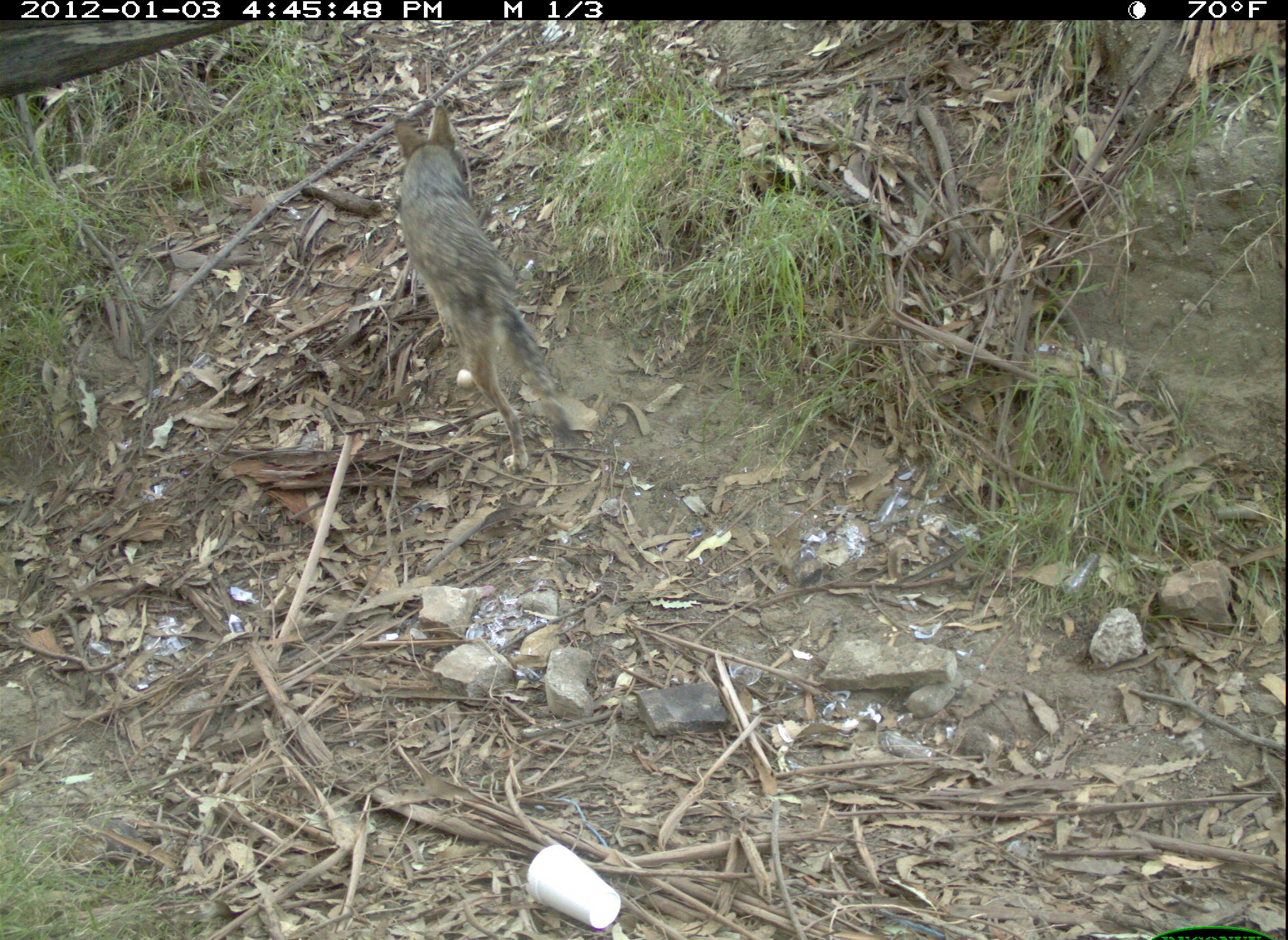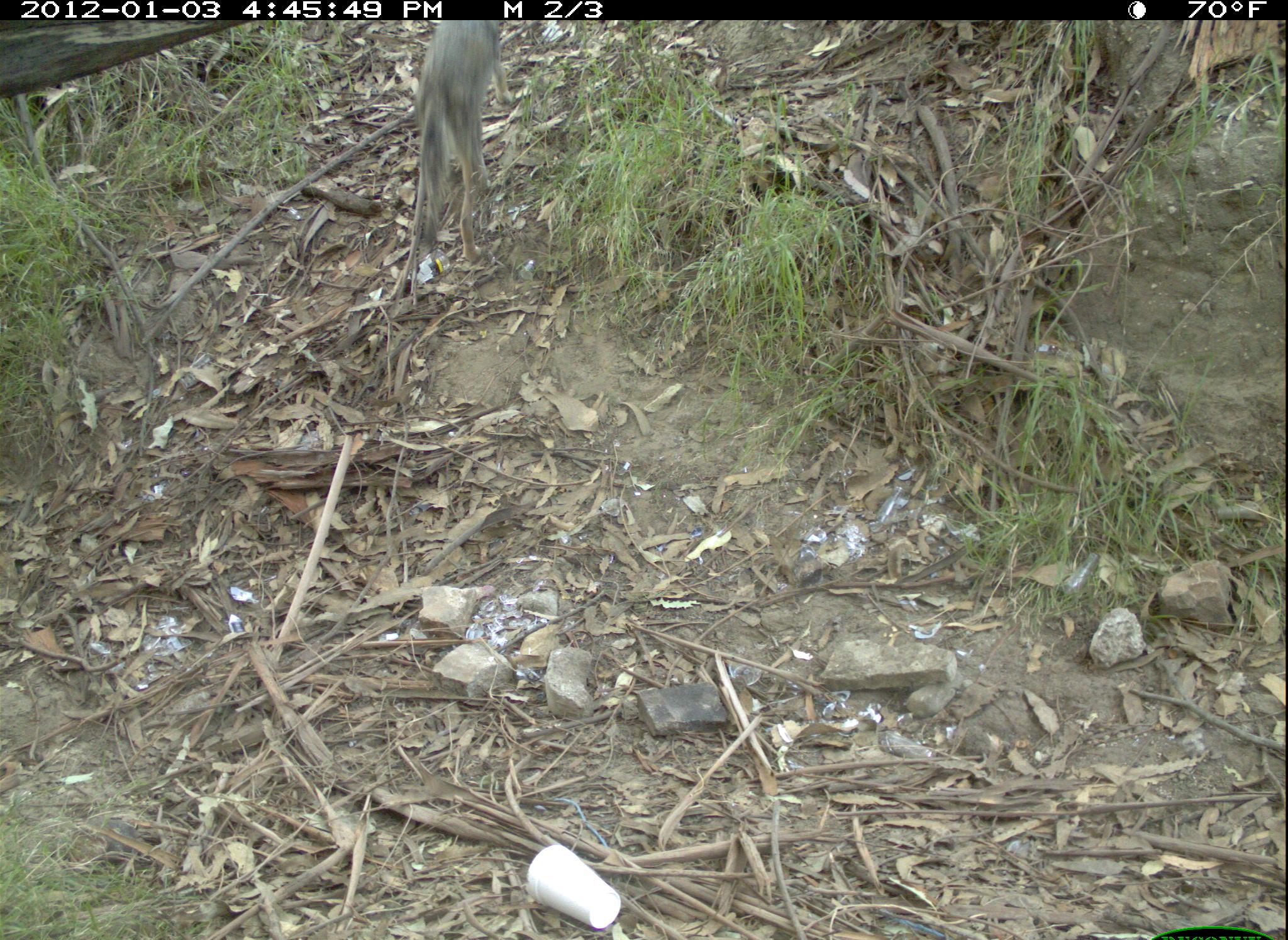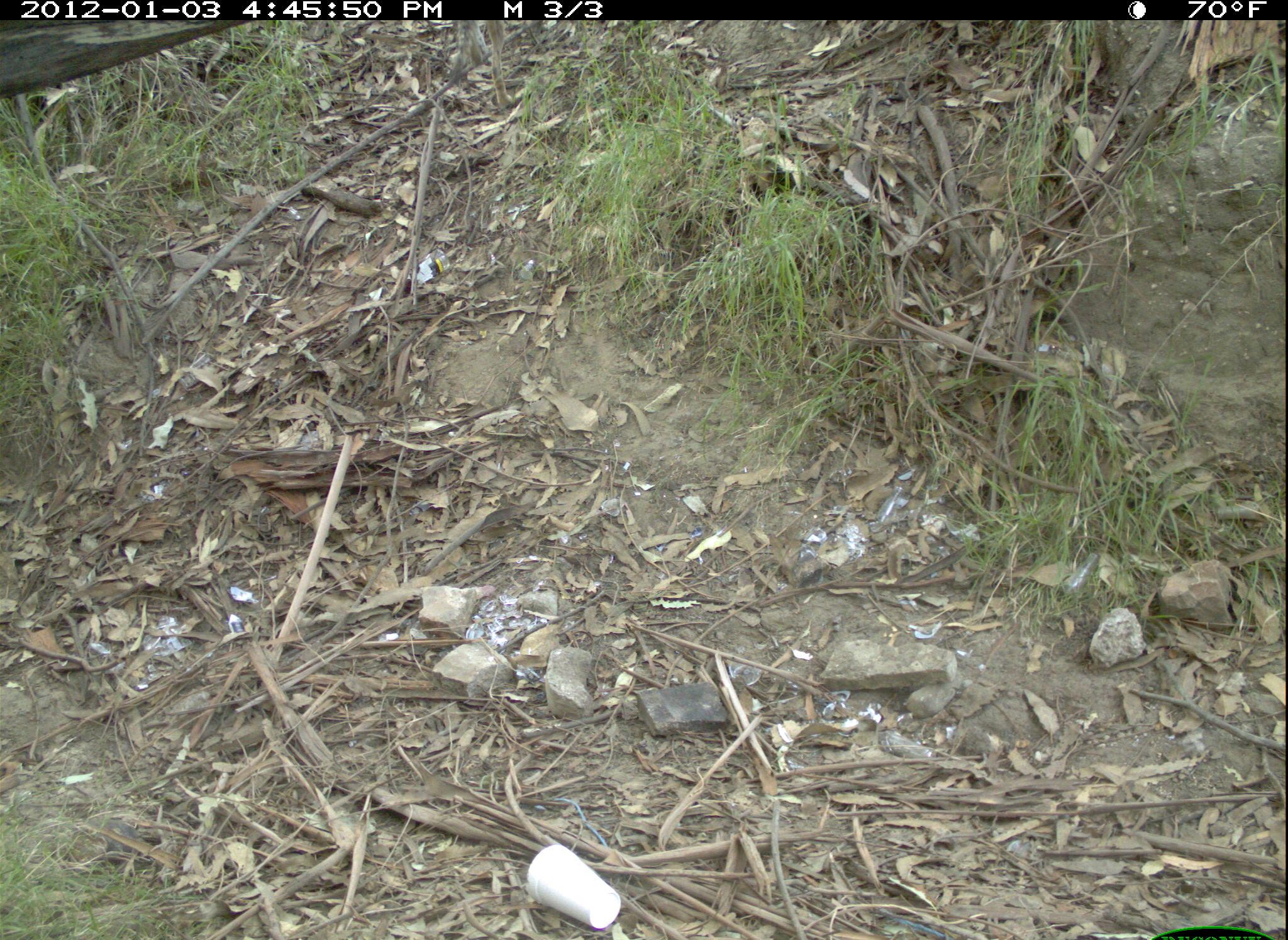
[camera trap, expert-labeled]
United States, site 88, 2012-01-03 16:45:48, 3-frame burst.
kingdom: Animalia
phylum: Chordata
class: Mammalia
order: Carnivora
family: Canidae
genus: Canis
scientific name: Canis latrans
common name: coyote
Coyote (Canis latrans).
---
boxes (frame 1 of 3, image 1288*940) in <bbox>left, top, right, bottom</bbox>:
coyote: <bbox>393, 97, 601, 474</bbox>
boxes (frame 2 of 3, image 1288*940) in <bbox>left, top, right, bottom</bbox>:
coyote: <bbox>407, 14, 517, 285</bbox>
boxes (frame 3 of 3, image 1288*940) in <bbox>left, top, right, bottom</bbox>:
coyote: <bbox>433, 18, 517, 111</bbox>